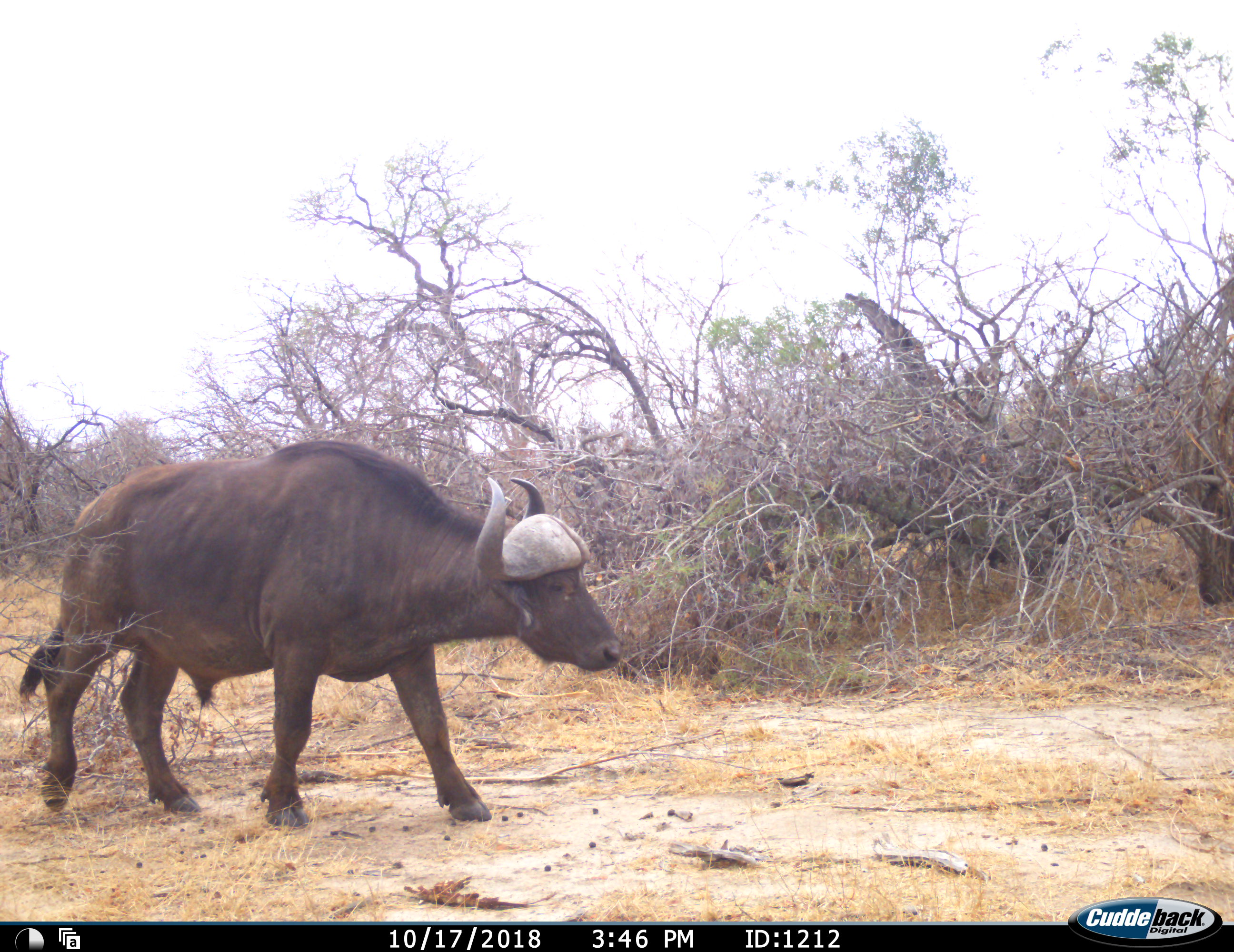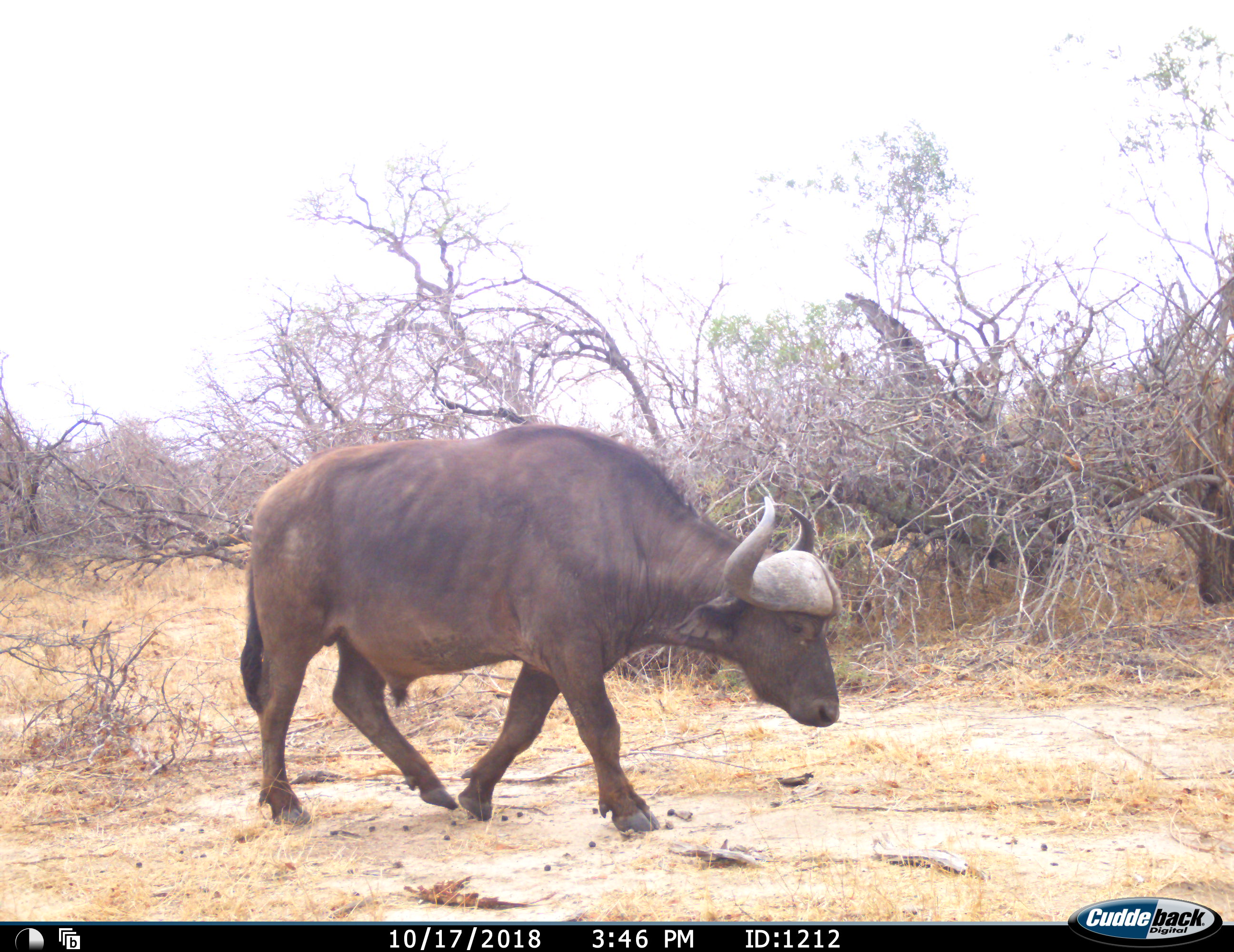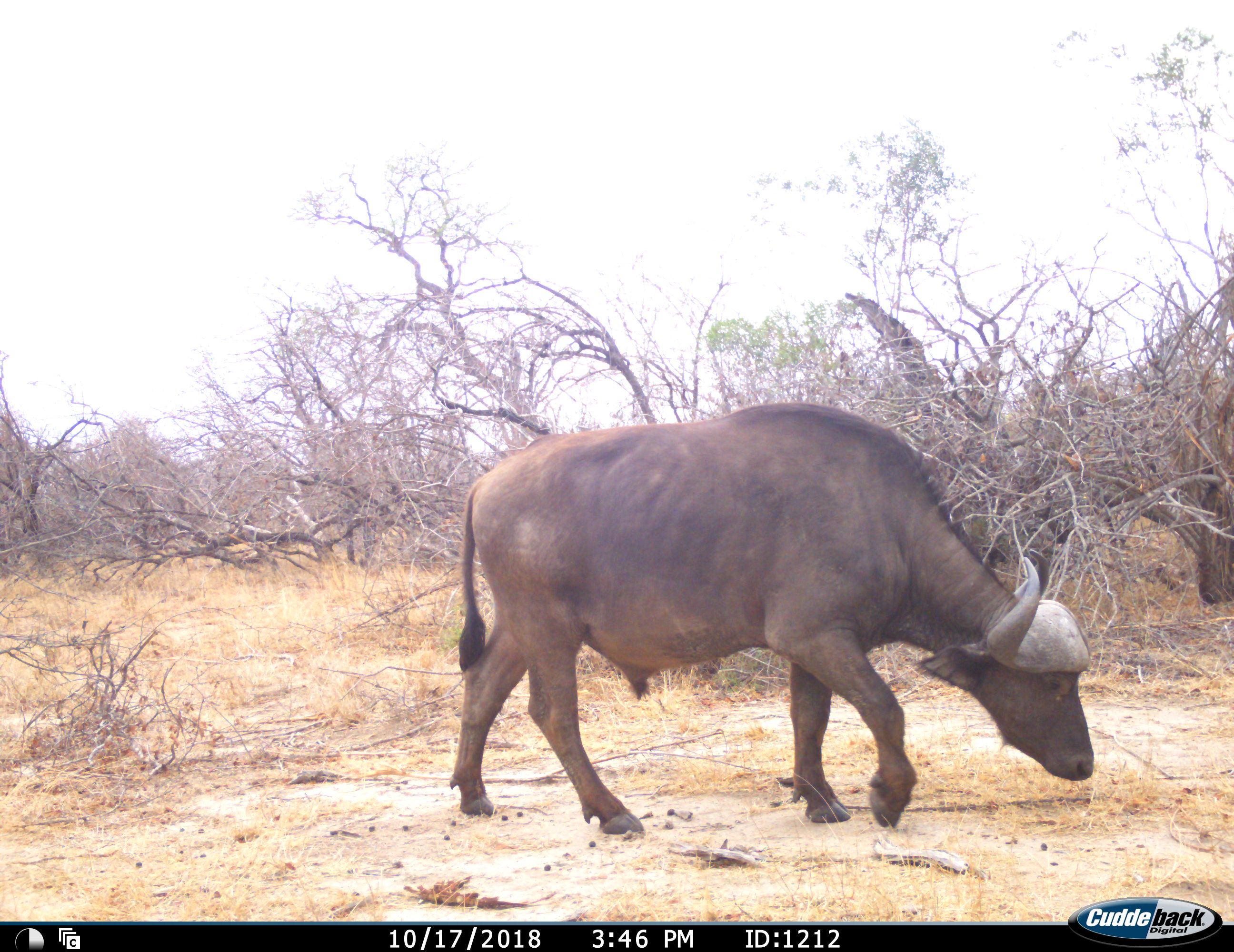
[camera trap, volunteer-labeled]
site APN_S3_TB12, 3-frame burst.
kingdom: Animalia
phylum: Chordata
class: Mammalia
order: Artiodactyla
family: Bovidae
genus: Syncerus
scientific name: Syncerus caffer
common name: african buffalo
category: buffalo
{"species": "buffalo (african buffalo) (Syncerus caffer)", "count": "1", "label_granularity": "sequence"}